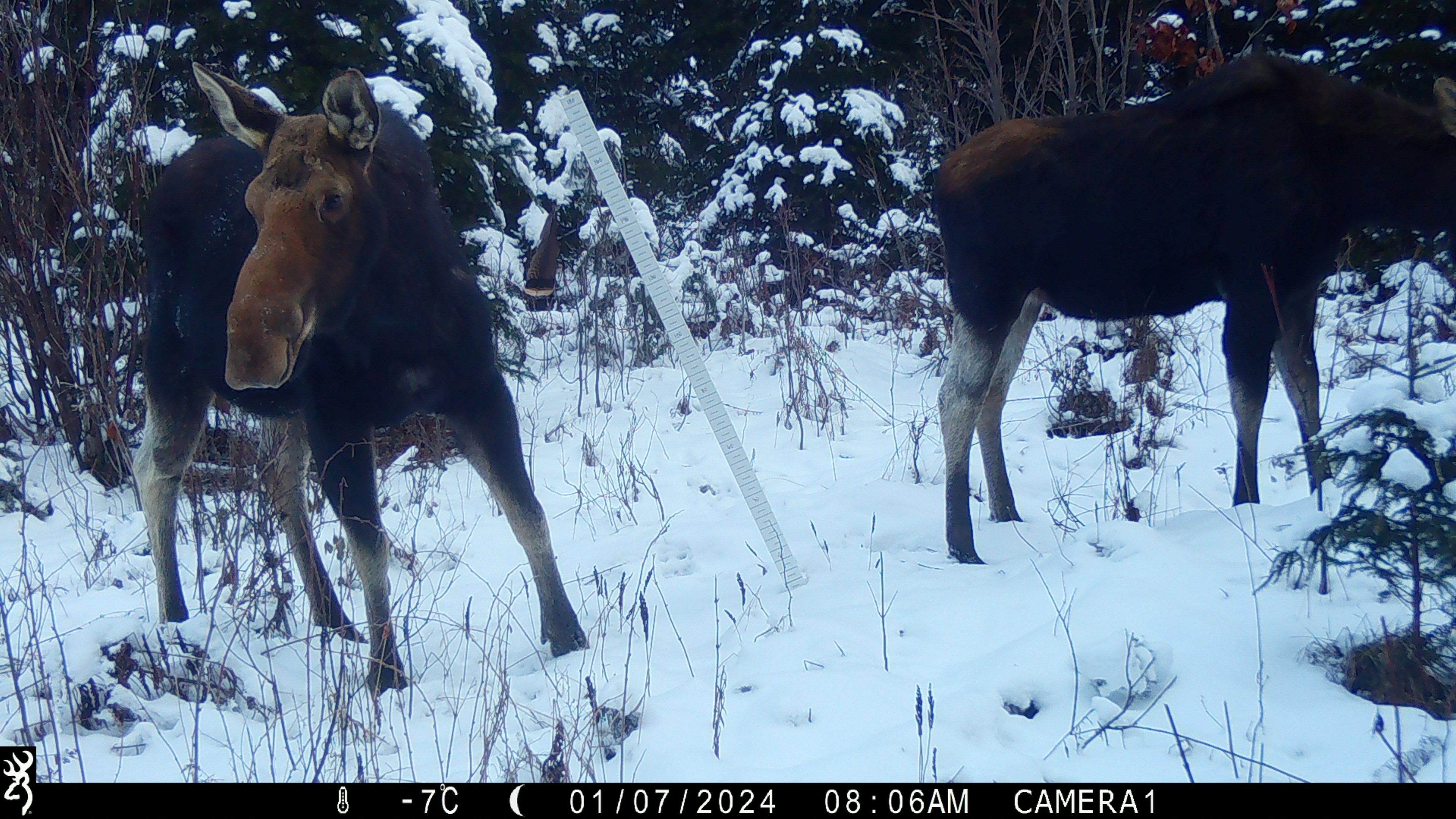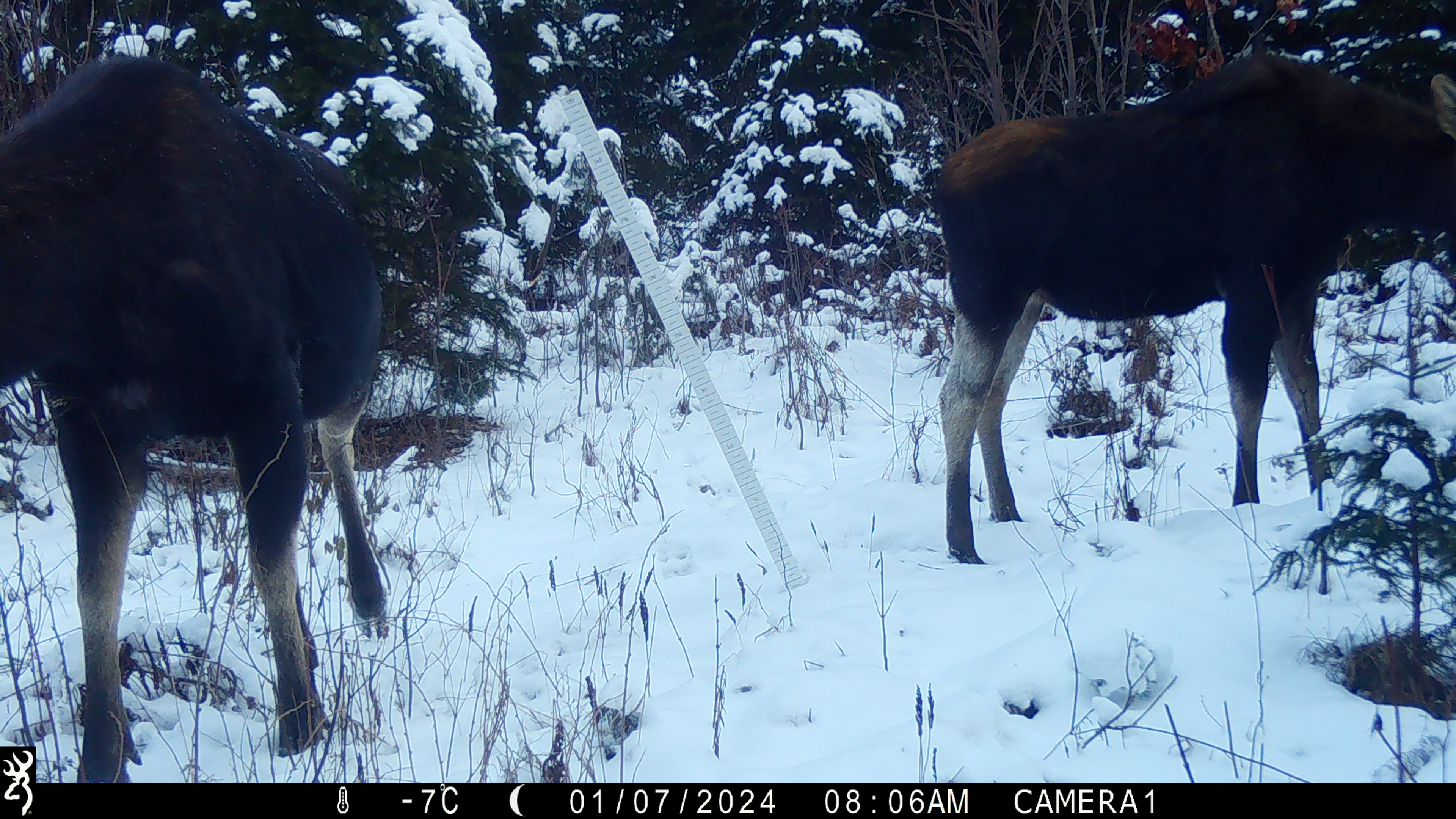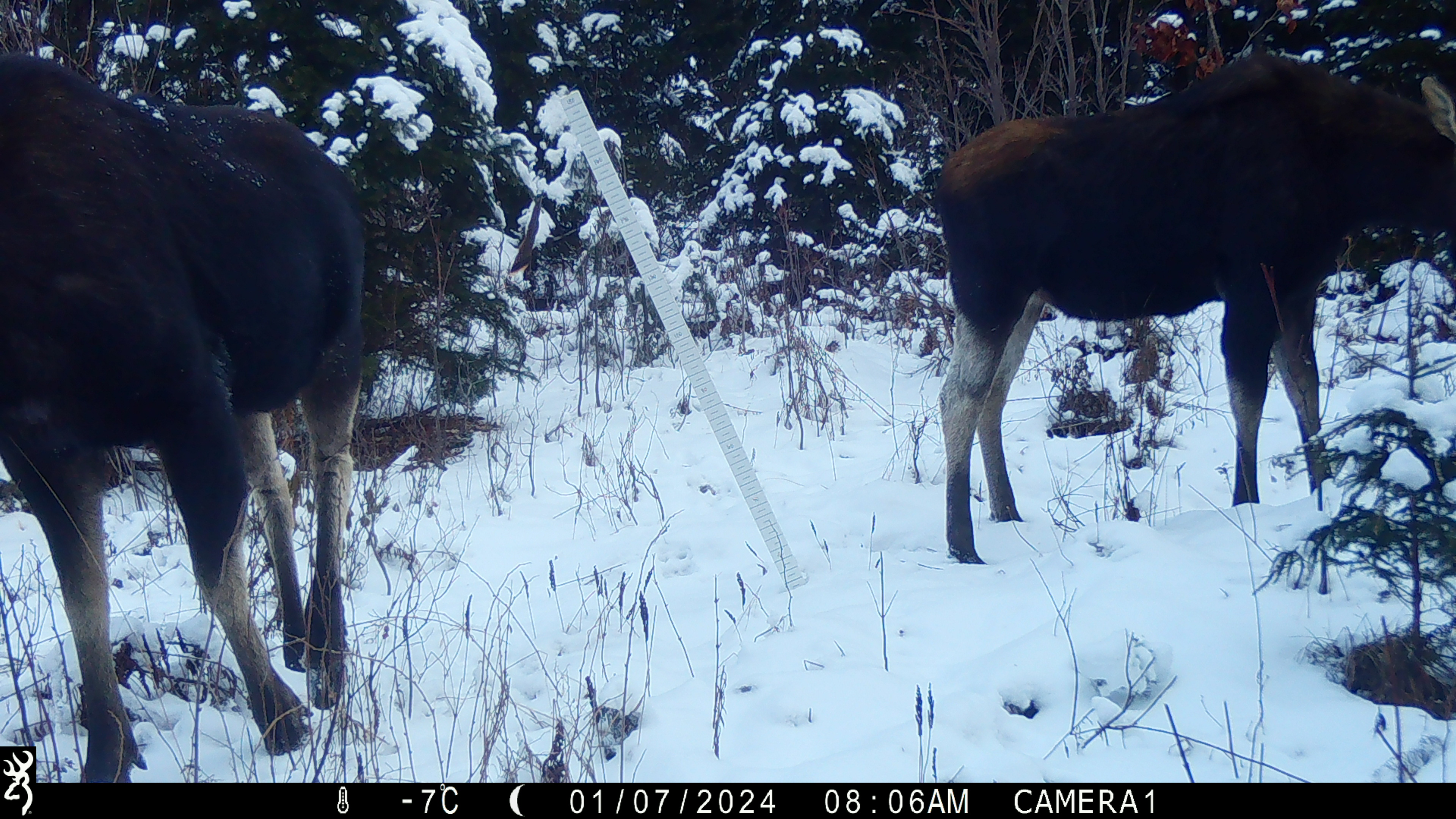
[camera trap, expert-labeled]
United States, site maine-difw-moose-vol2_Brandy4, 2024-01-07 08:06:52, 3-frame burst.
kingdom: Animalia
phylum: Chordata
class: Mammalia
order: Artiodactyla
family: Cervidae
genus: Alces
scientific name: Alces alces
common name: moose